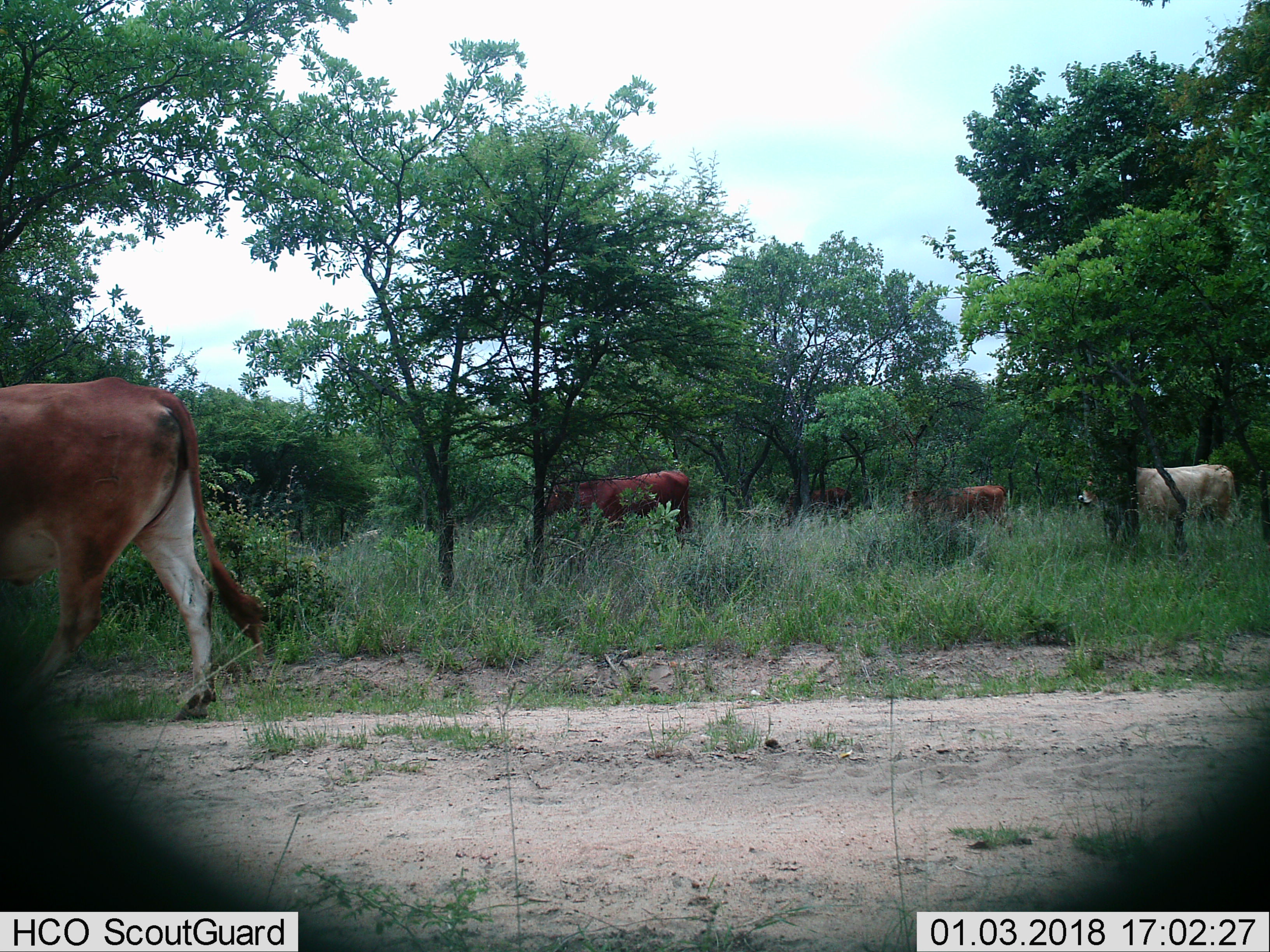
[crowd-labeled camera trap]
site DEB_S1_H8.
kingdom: Animalia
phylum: Chordata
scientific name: Vertebrata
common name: domestic animal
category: domesticanimal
Domesticanimal (domestic animal) (Vertebrata), count 4. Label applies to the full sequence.